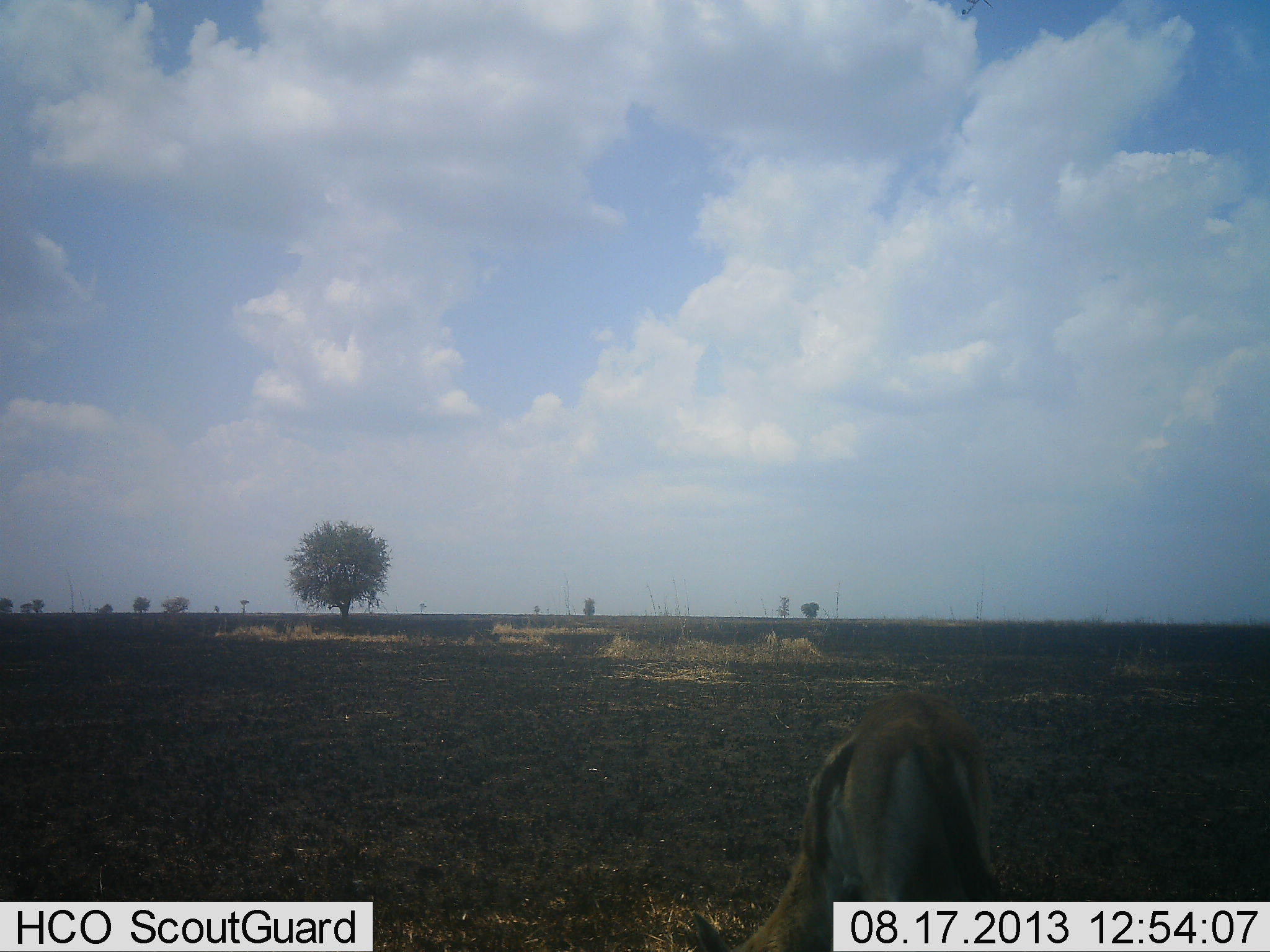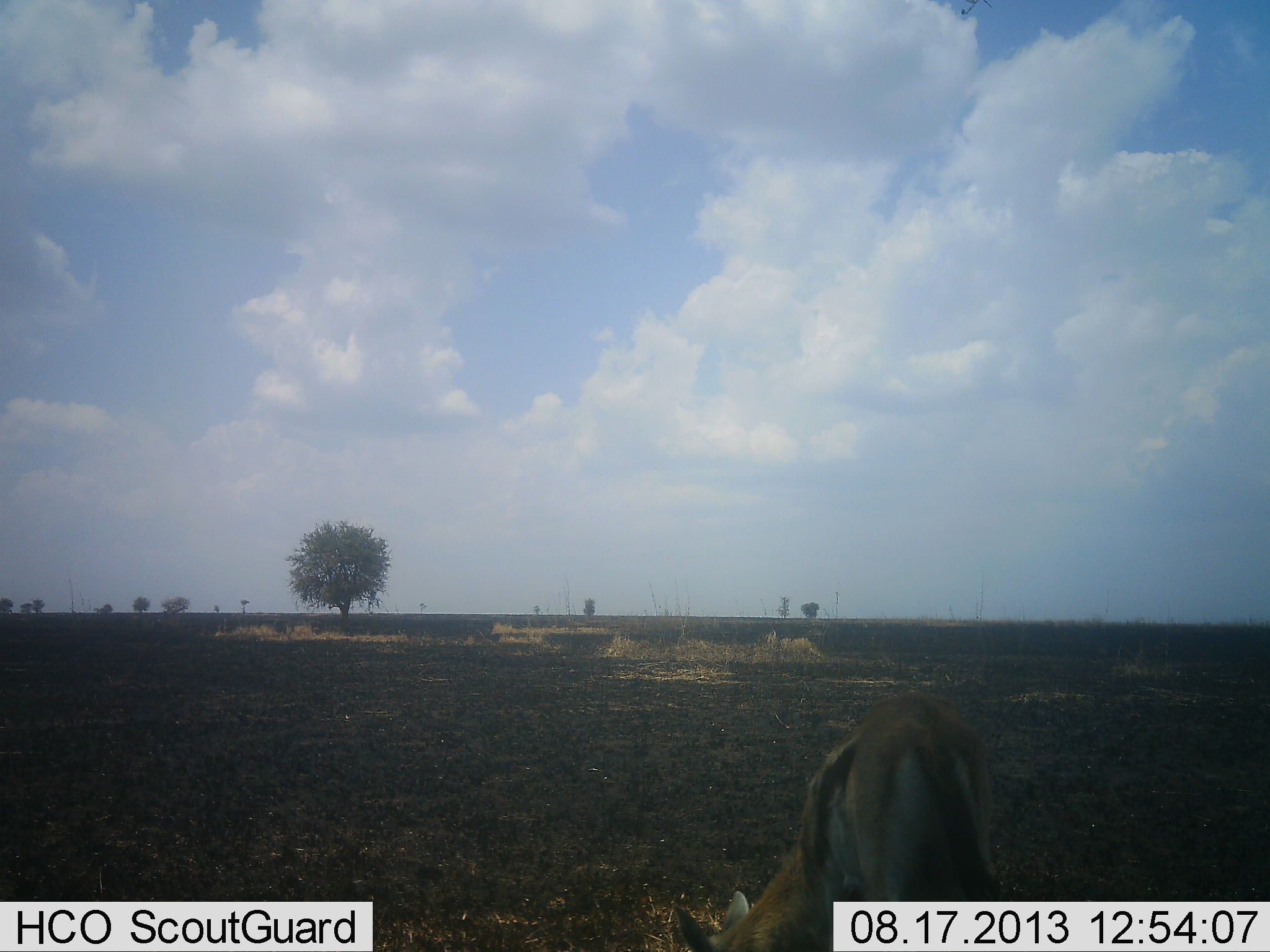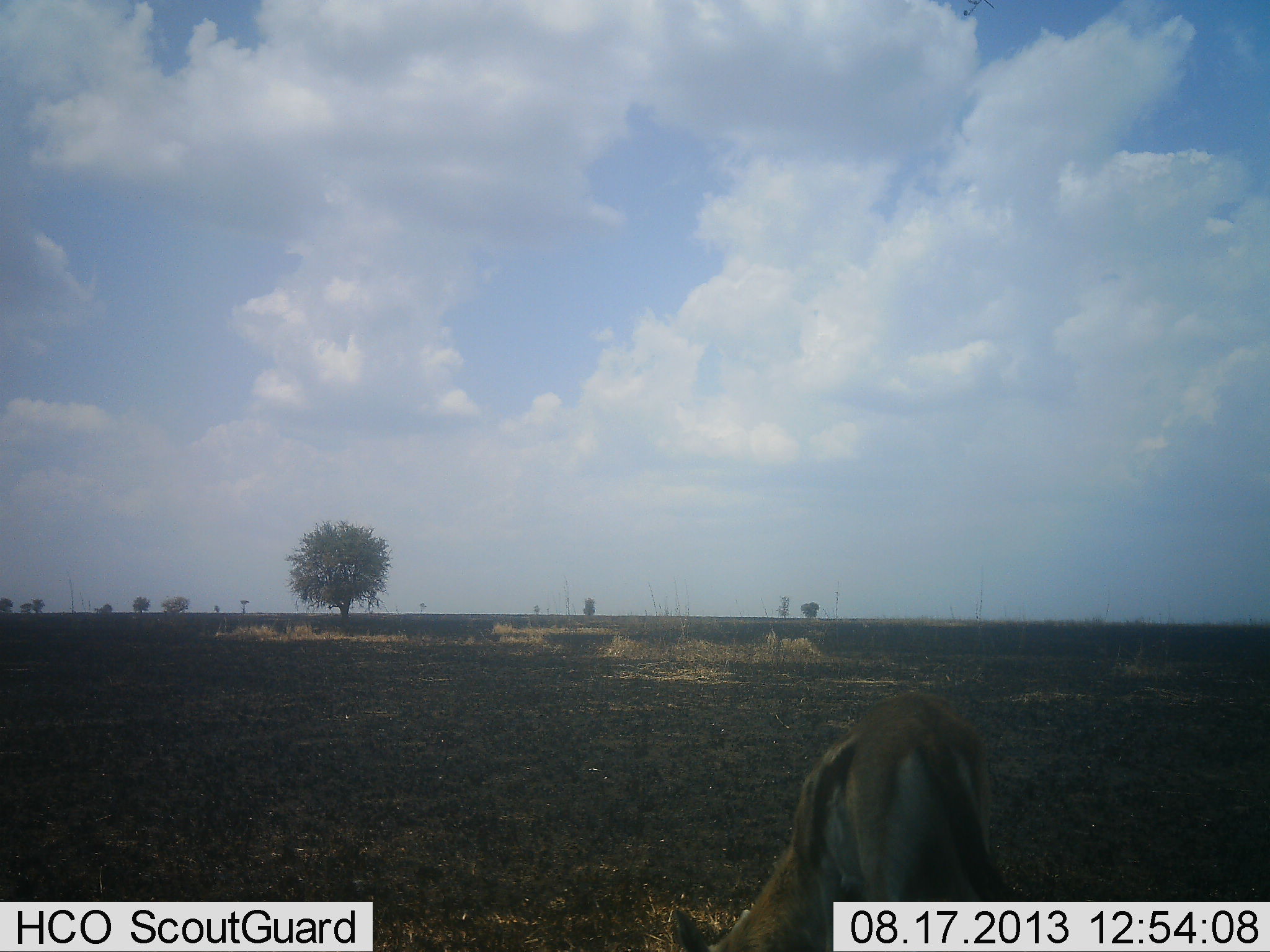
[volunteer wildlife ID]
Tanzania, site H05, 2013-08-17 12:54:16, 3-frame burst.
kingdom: Animalia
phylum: Chordata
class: Mammalia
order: Artiodactyla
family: Bovidae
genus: Eudorcas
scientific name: Eudorcas thomsonii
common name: thomson's gazelle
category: gazellethomsons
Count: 1.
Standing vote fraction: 10%.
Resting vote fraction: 0%.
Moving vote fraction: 0%.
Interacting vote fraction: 0%.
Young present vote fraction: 0%.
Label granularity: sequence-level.